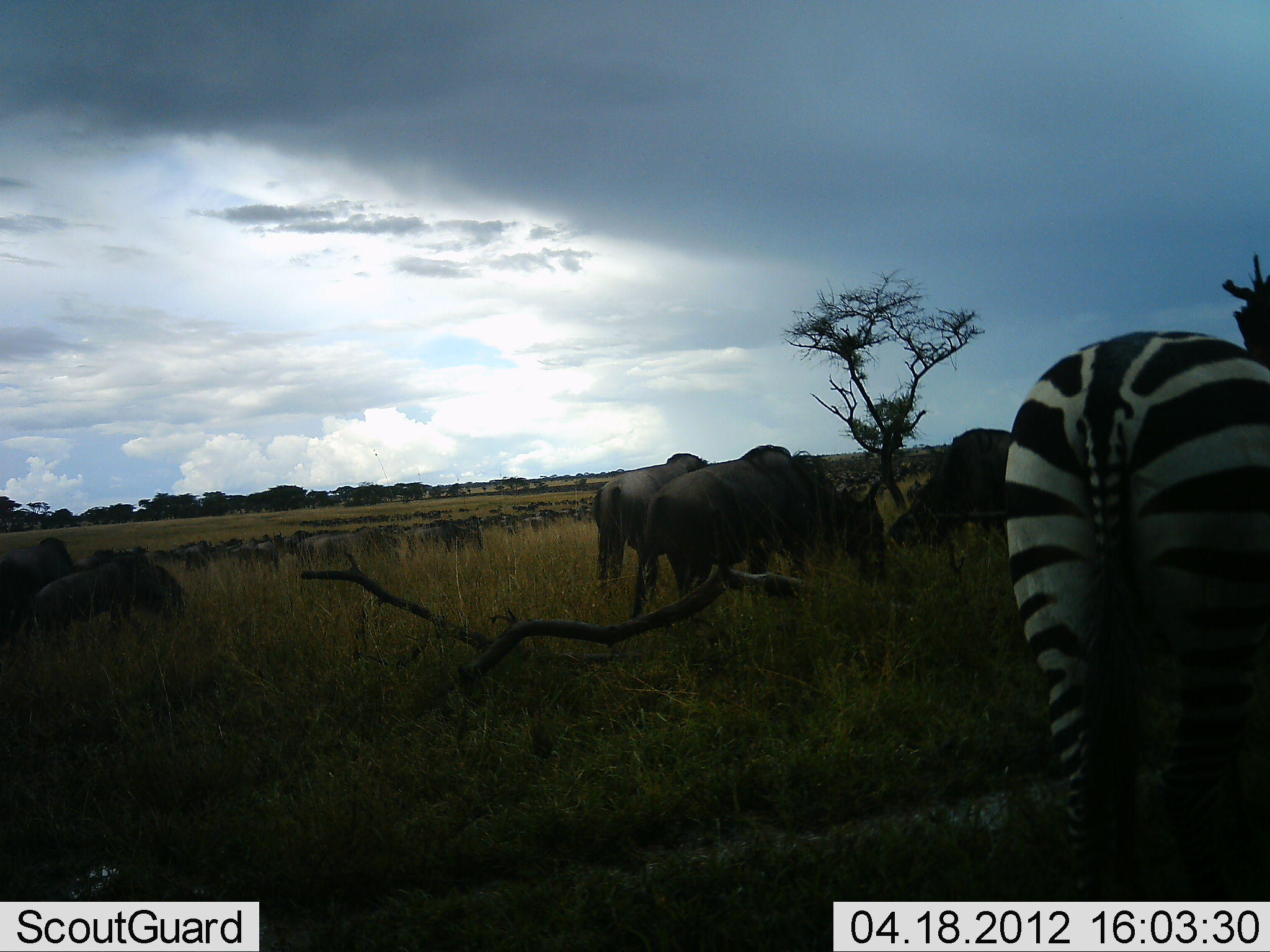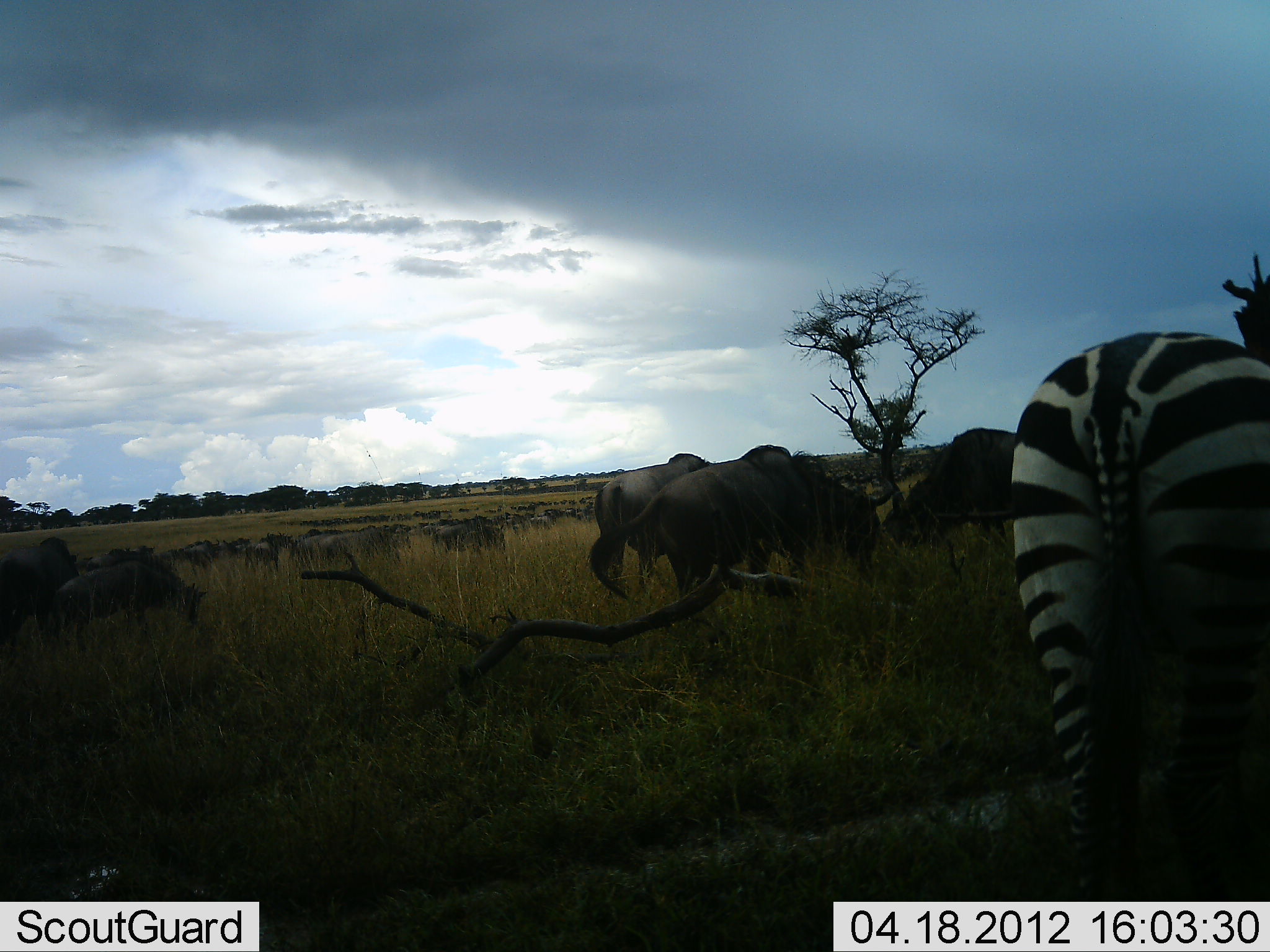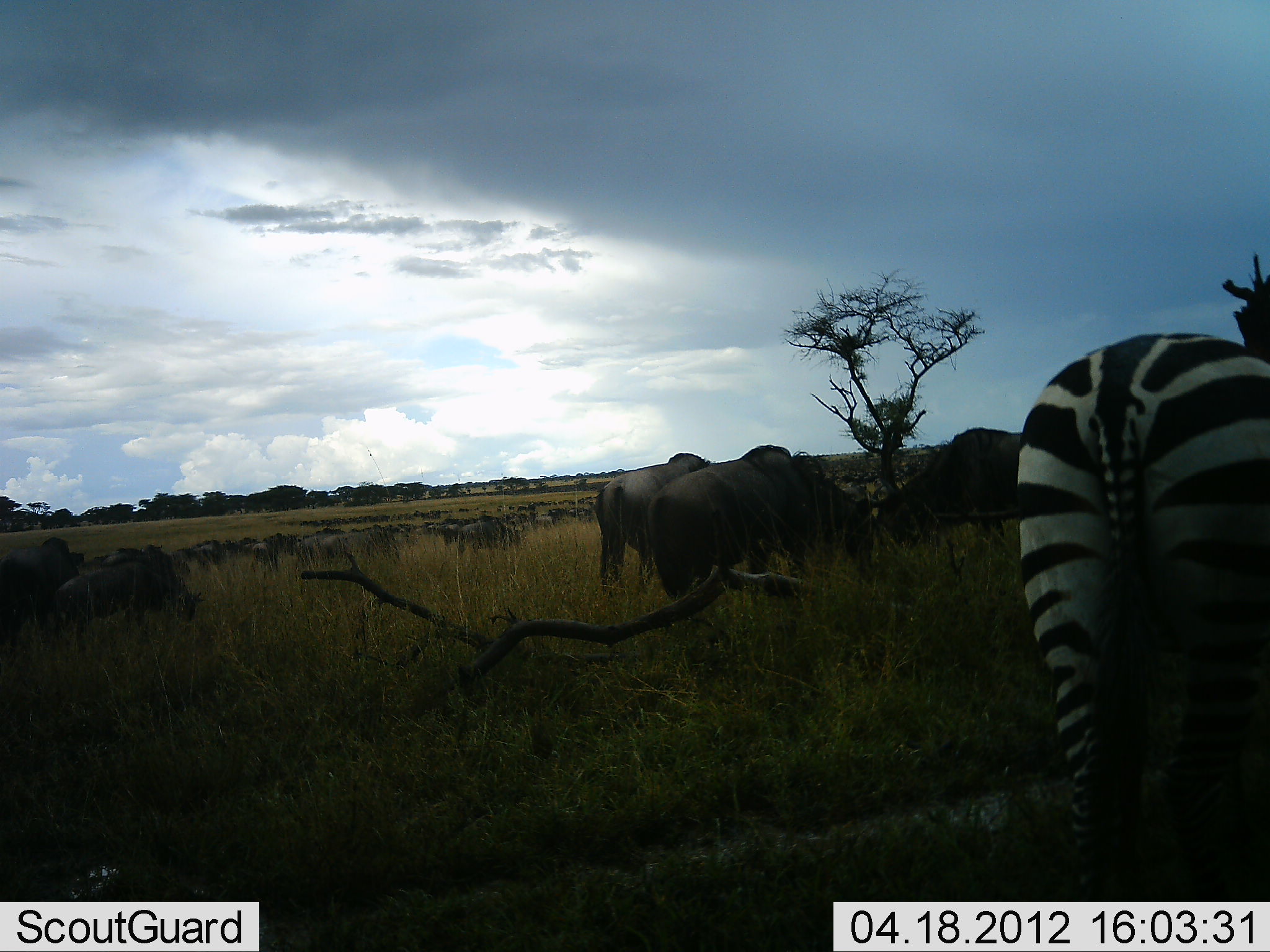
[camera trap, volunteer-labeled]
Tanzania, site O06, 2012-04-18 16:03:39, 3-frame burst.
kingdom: Animalia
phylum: Chordata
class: Mammalia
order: Artiodactyla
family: Bovidae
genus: Connochaetes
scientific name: Connochaetes taurinus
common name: blue wildebeest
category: wildebeest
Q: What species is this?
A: Wildebeest (blue wildebeest) (Connochaetes taurinus).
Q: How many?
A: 51+.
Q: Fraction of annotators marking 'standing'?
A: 33%.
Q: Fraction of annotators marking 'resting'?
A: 0%.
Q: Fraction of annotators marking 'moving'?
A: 60%.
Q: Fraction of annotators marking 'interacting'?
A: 7%.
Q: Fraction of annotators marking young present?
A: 0%.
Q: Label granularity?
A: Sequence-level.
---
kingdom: Animalia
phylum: Chordata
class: Mammalia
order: Perissodactyla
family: Equidae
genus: Equus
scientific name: Equus quagga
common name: plains zebra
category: zebra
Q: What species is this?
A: Zebra (plains zebra) (Equus quagga).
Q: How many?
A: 1.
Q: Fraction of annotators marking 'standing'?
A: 71%.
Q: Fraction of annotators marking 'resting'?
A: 0%.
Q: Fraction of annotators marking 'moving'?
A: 14%.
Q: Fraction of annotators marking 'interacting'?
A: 0%.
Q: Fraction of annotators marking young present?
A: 0%.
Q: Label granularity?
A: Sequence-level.